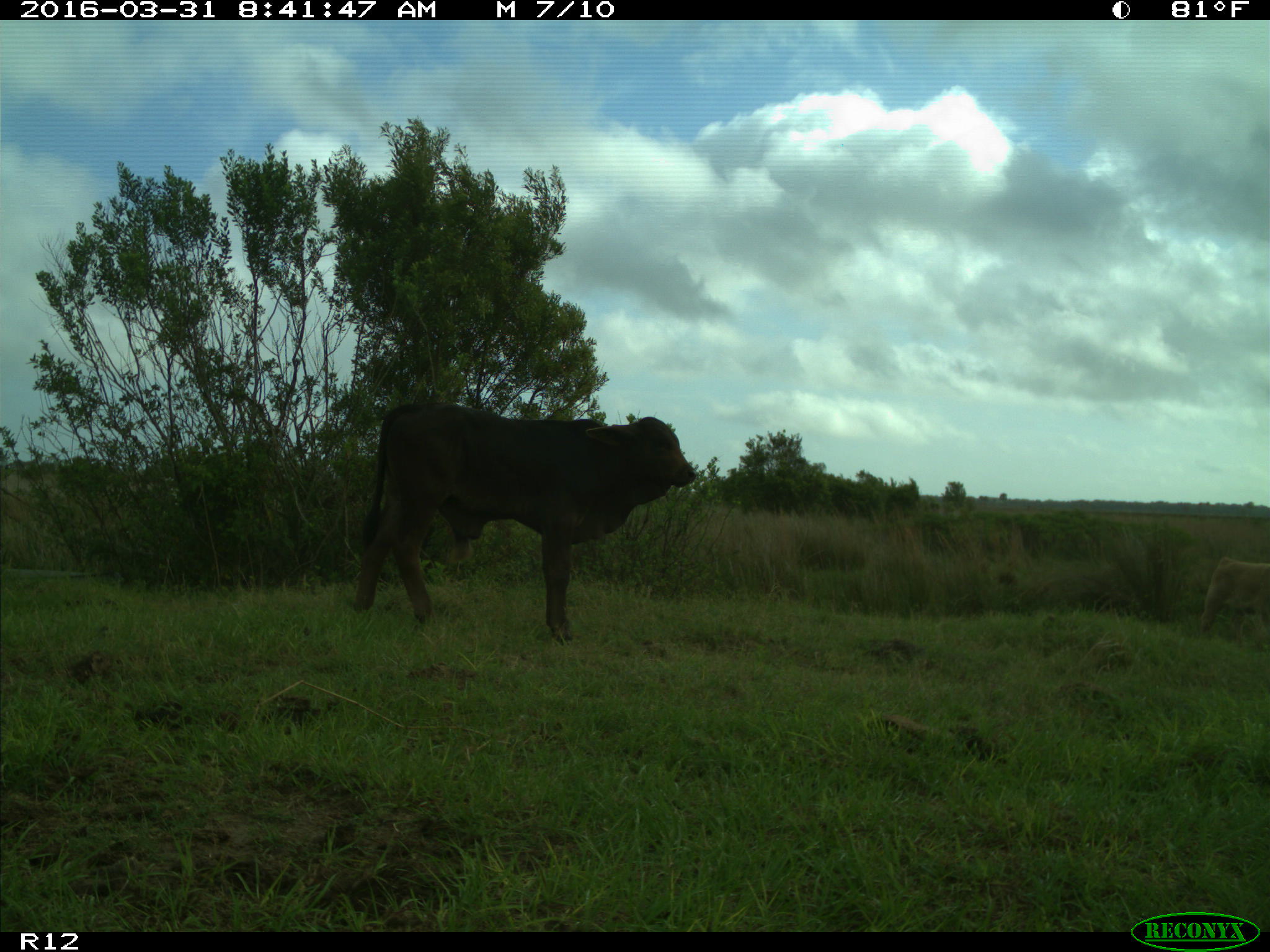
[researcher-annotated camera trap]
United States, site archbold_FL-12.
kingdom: Animalia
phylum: Chordata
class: Mammalia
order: Artiodactyla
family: Bovidae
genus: Bos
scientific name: Bos taurus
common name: domestic cow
Bos taurus (domestic cow).